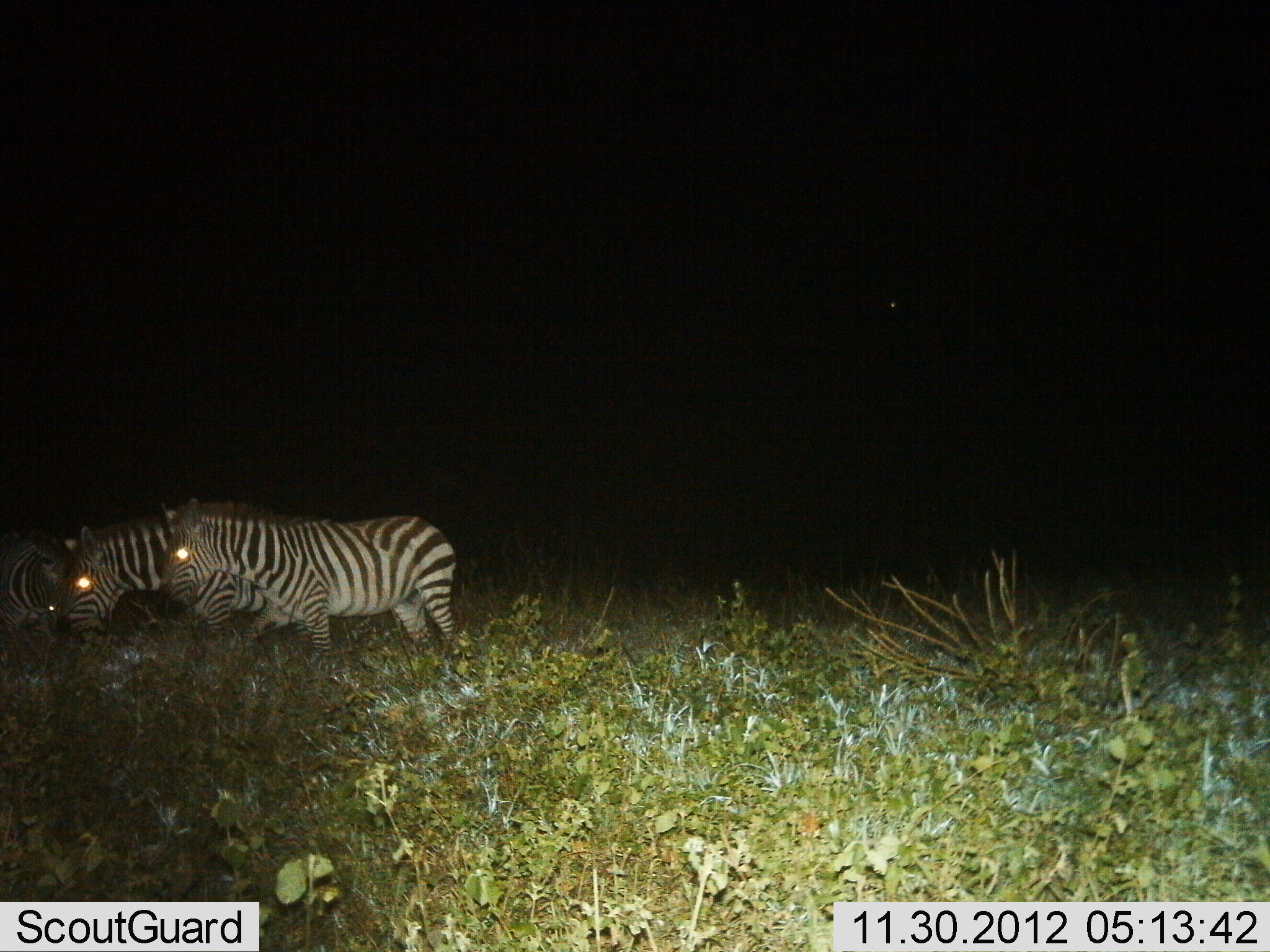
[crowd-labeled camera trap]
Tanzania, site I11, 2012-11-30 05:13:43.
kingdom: Animalia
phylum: Chordata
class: Mammalia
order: Perissodactyla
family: Equidae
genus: Equus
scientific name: Equus quagga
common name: plains zebra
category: zebra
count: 3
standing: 20%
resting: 0%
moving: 70%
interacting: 0%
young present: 0%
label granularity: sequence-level